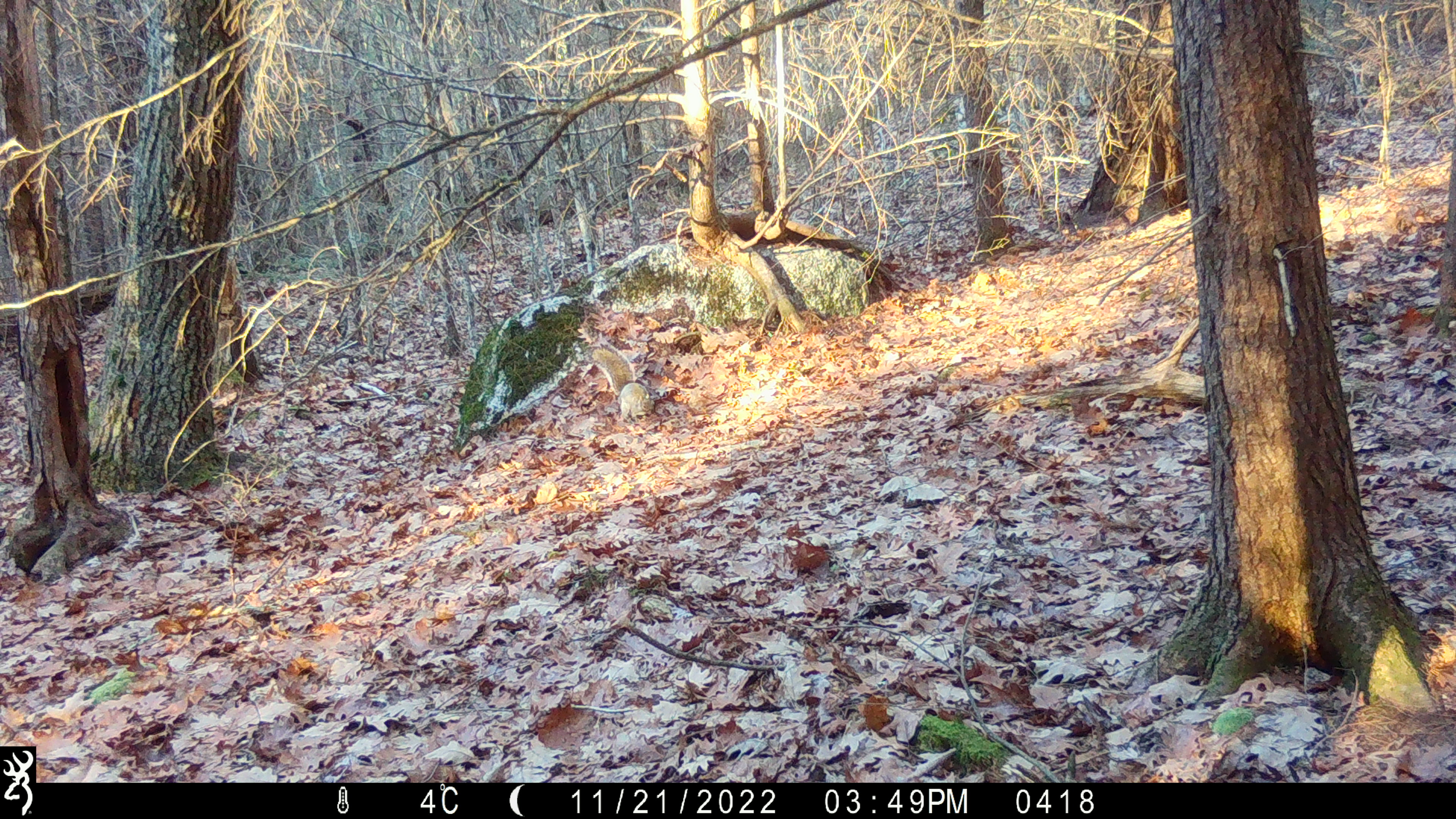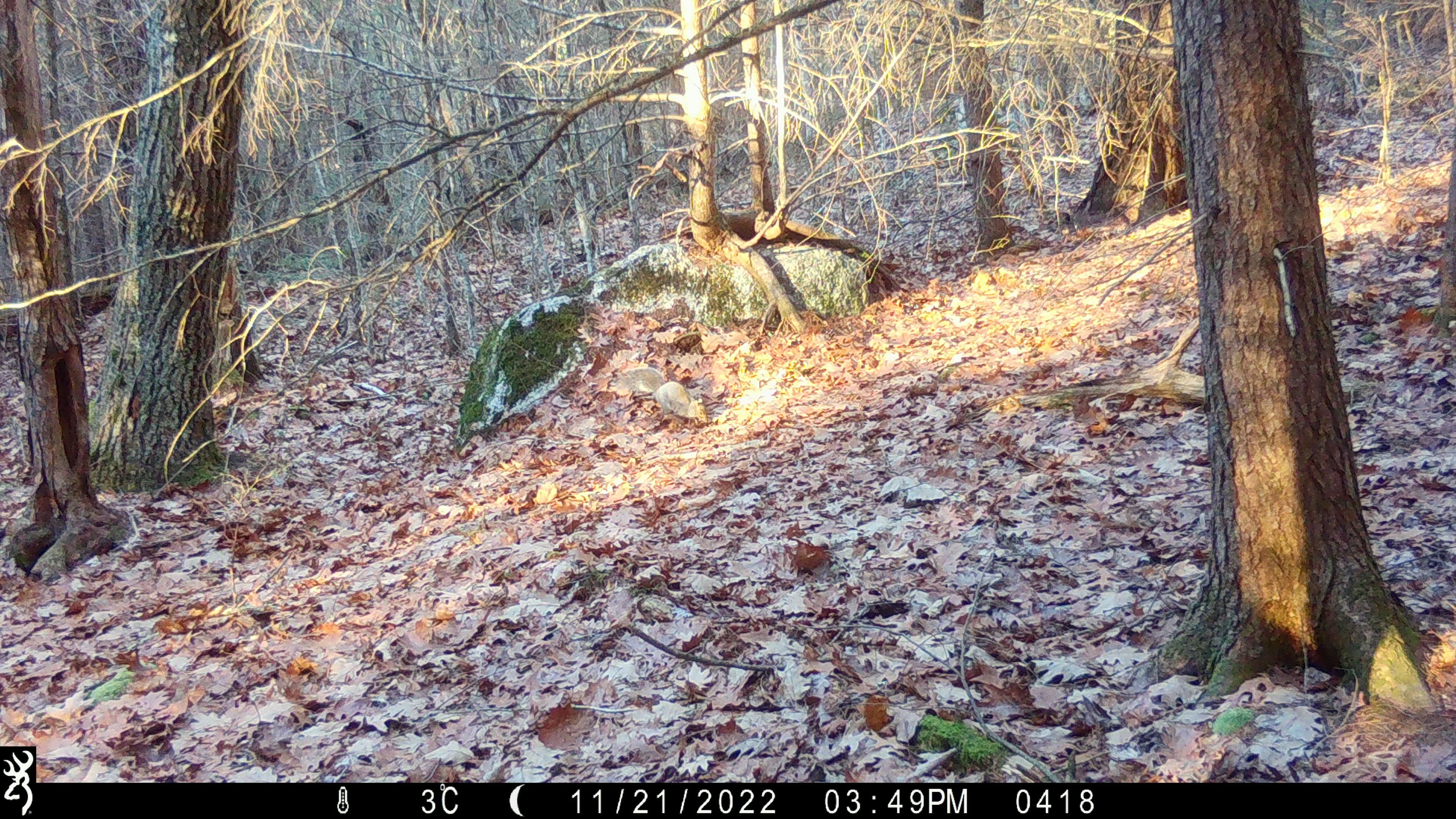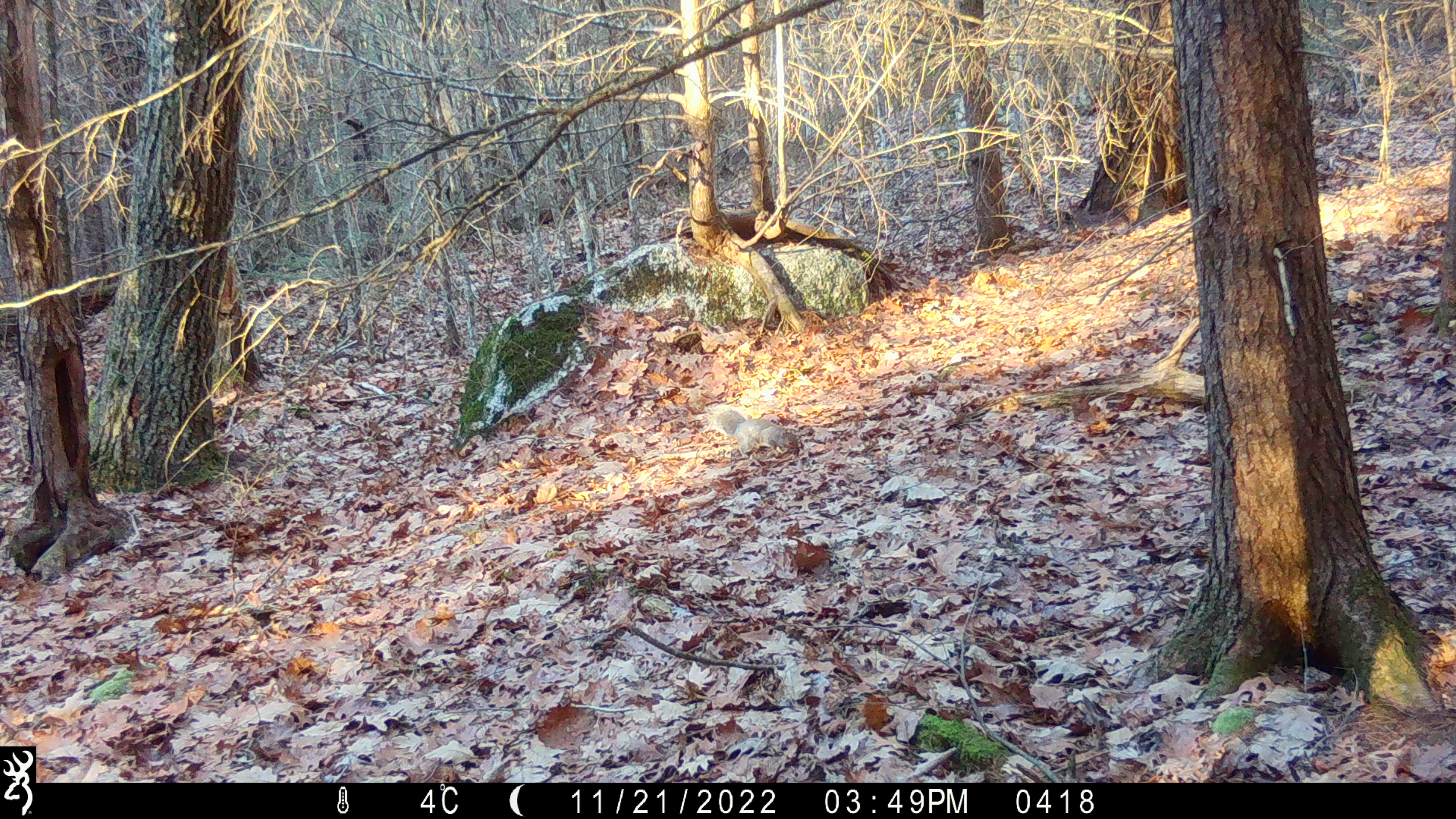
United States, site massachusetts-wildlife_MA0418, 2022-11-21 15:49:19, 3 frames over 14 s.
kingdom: Animalia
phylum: Chordata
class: Mammalia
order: Rodentia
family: Sciuridae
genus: Sciurus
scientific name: Sciurus carolinensis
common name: gray squirrel